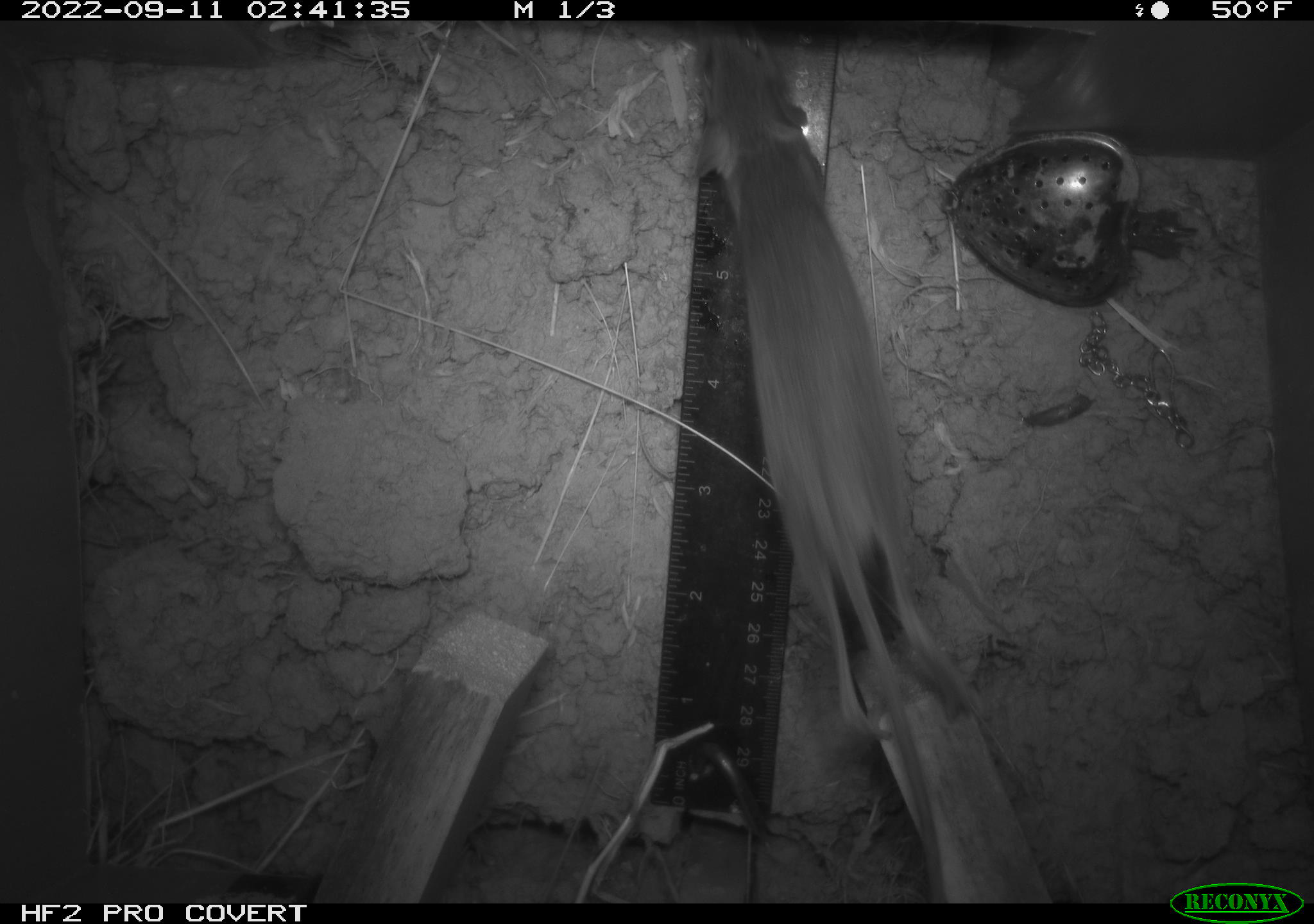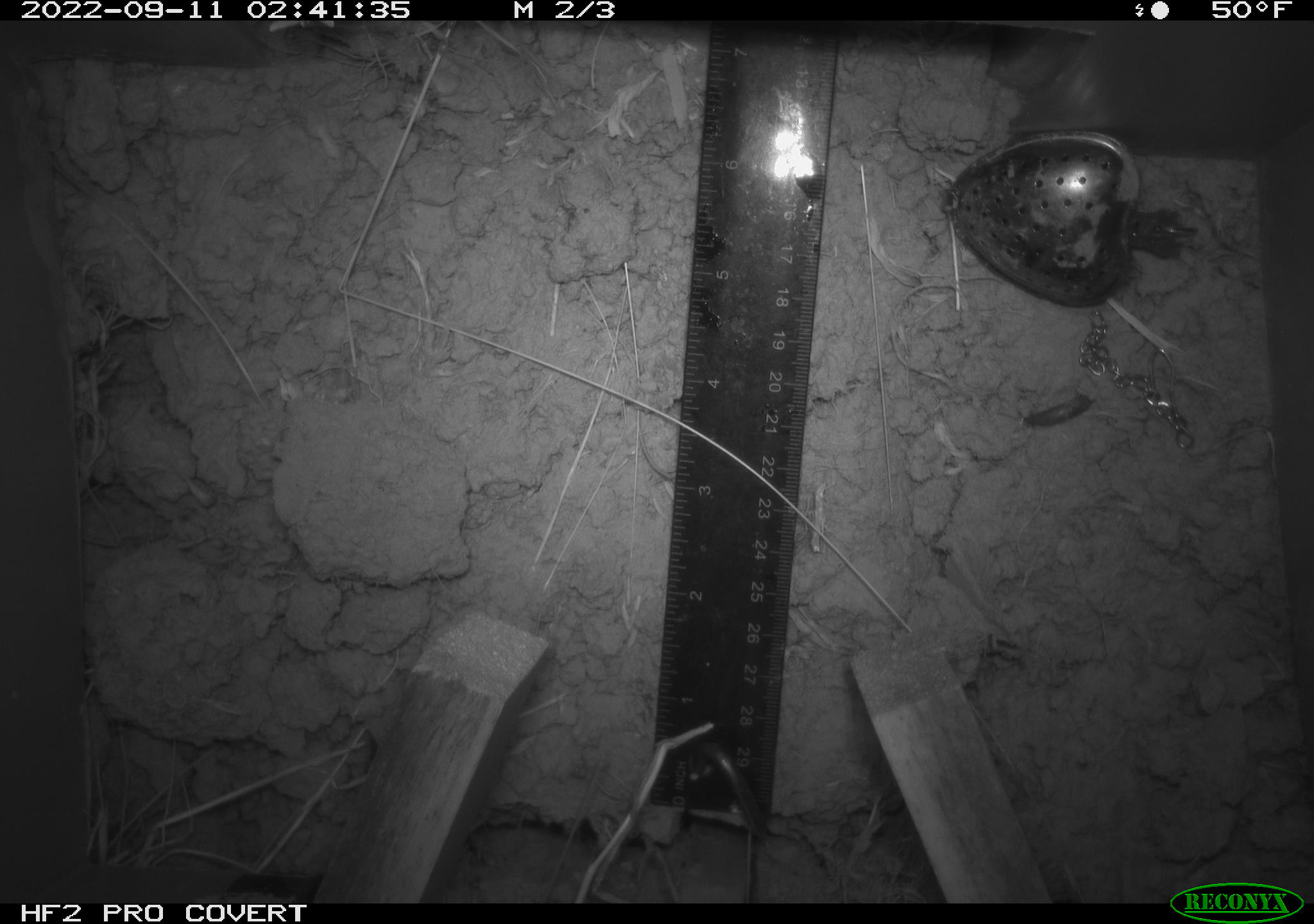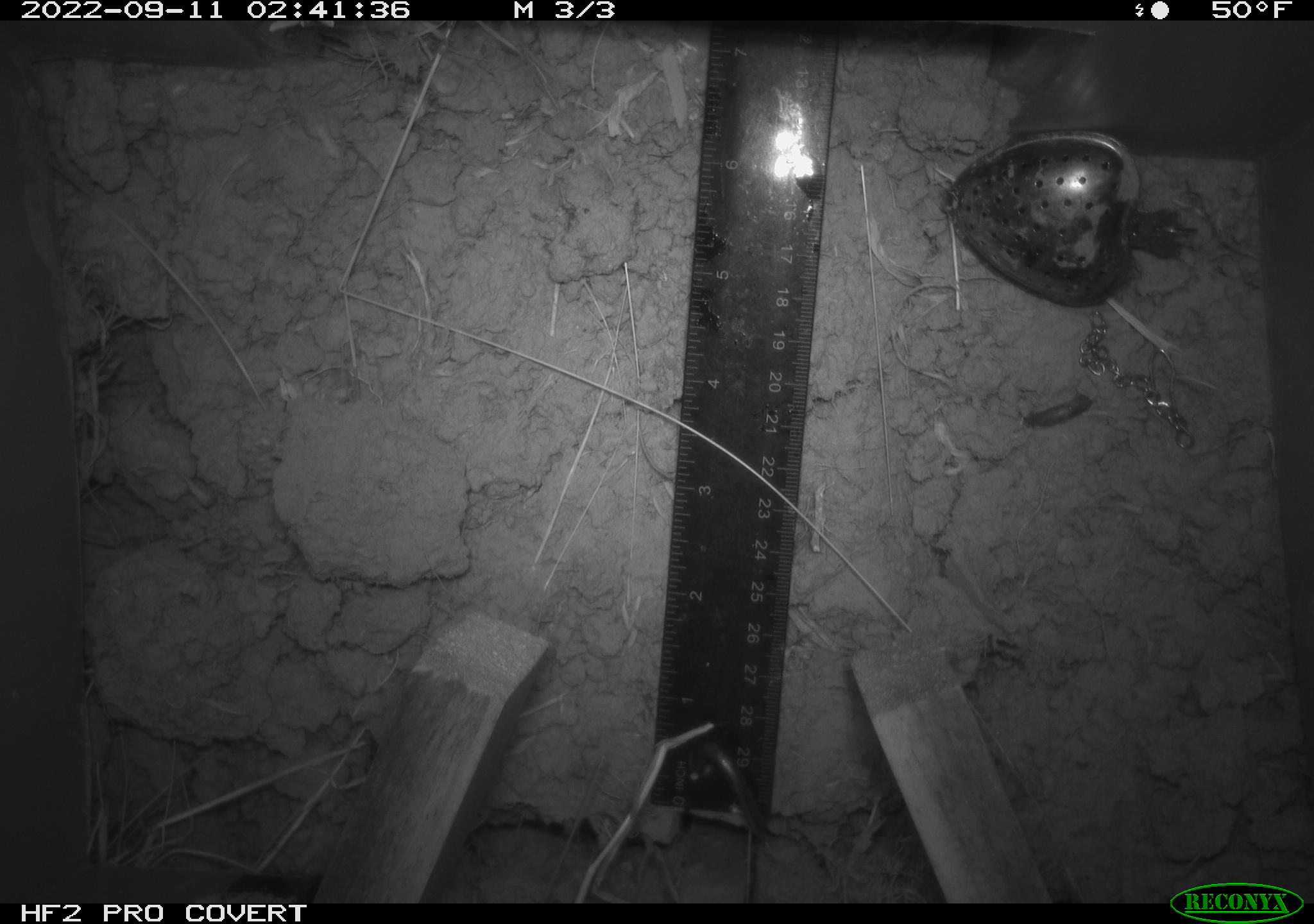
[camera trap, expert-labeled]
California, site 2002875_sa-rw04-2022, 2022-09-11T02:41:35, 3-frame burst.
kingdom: Animalia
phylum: Chordata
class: Mammalia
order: Rodentia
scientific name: Rodentia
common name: mouse species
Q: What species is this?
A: Mouse species (Rodentia).